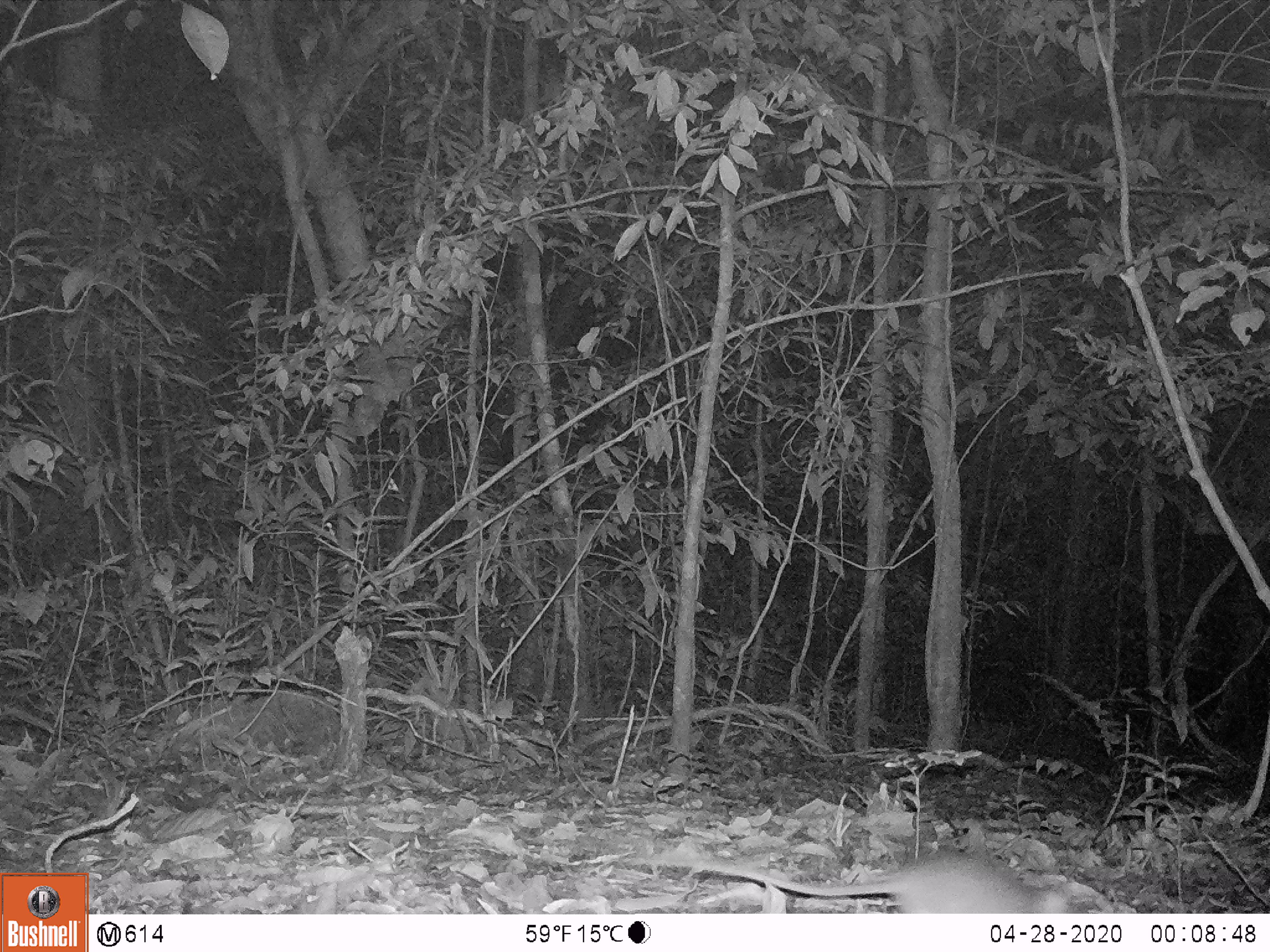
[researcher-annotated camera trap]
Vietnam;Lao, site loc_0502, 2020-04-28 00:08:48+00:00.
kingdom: Animalia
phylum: Chordata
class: Mammalia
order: Rodentia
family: Muridae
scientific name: Muridae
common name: old-world mice and rats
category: unidentified murid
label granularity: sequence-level